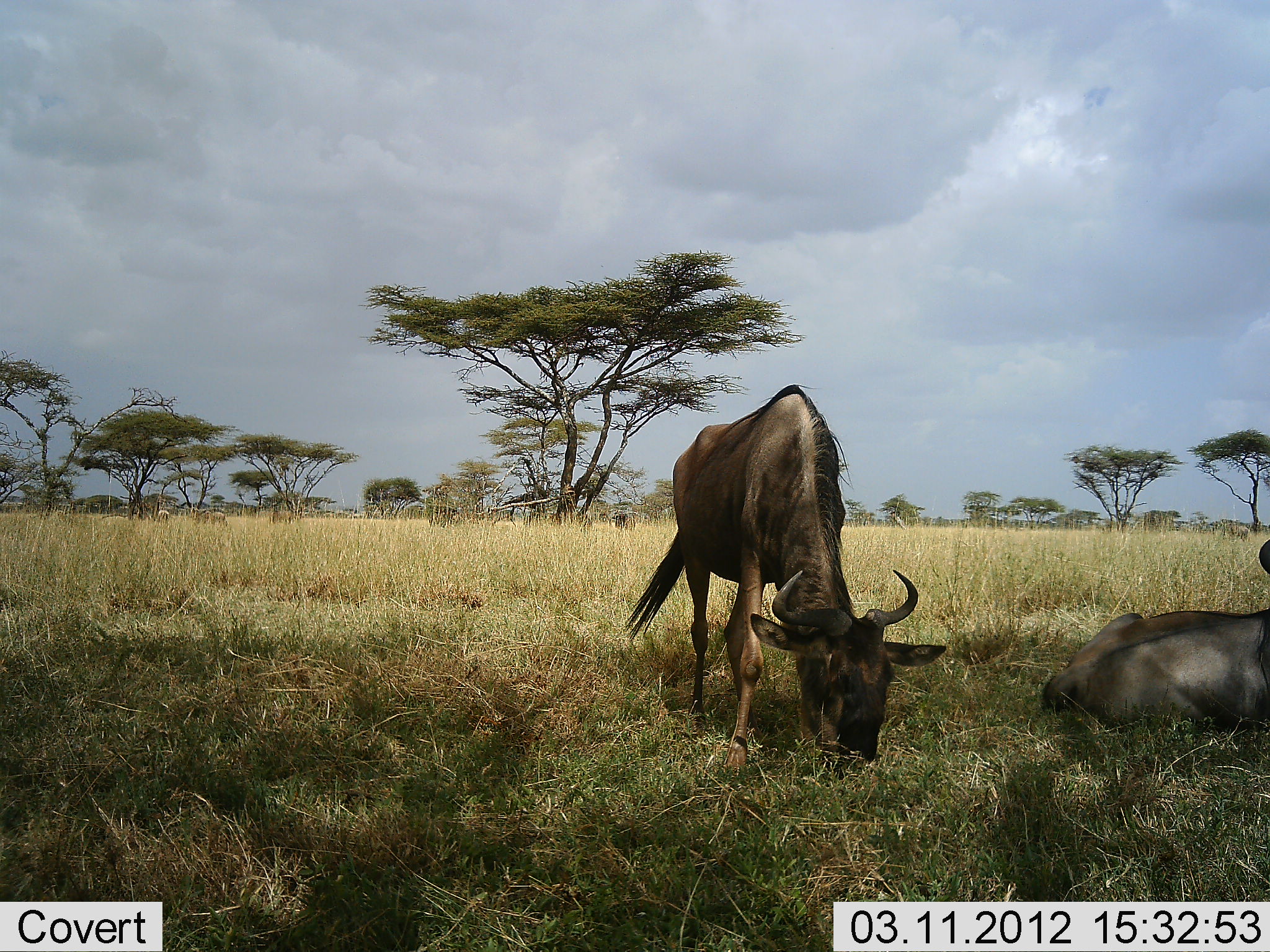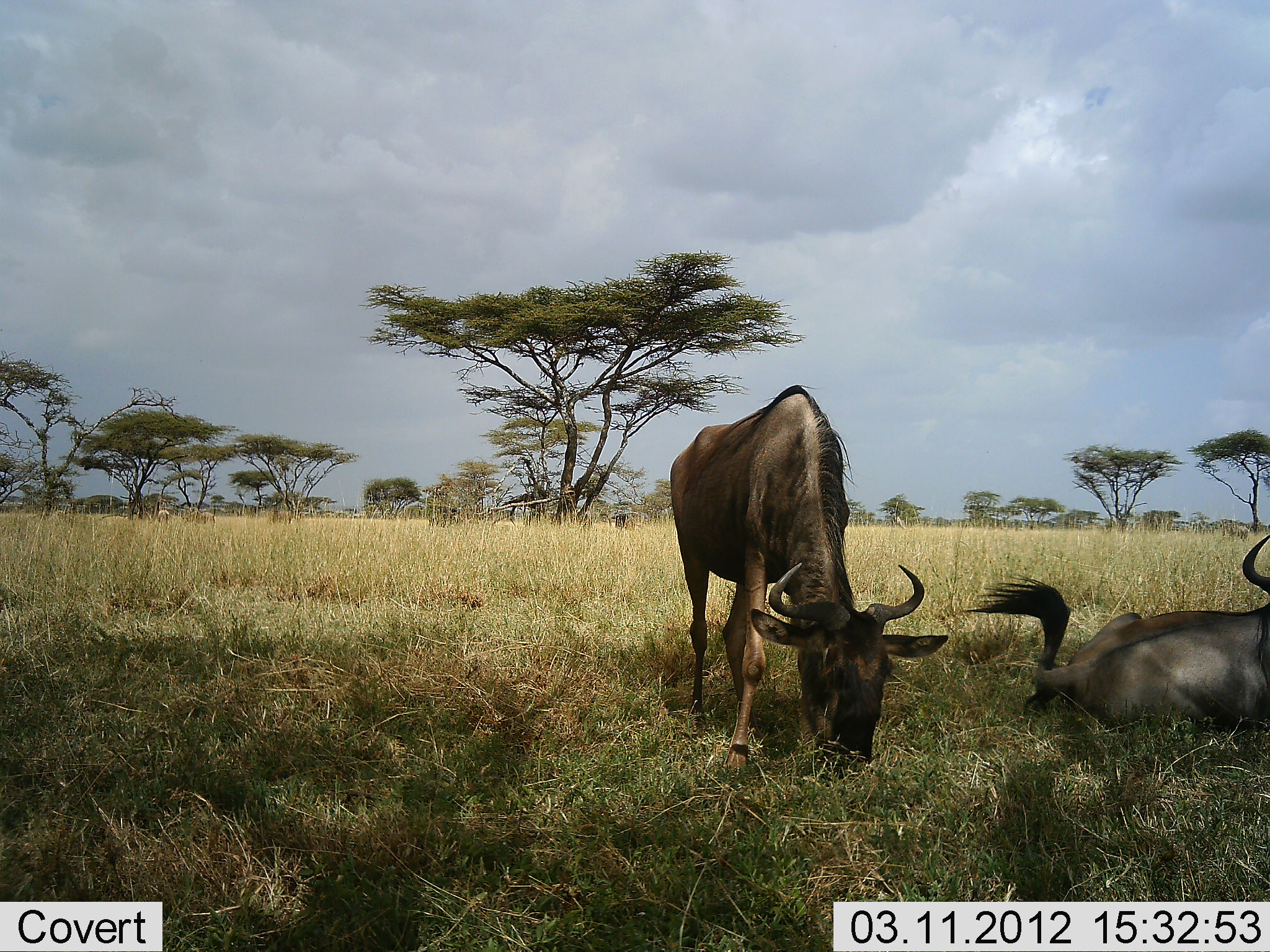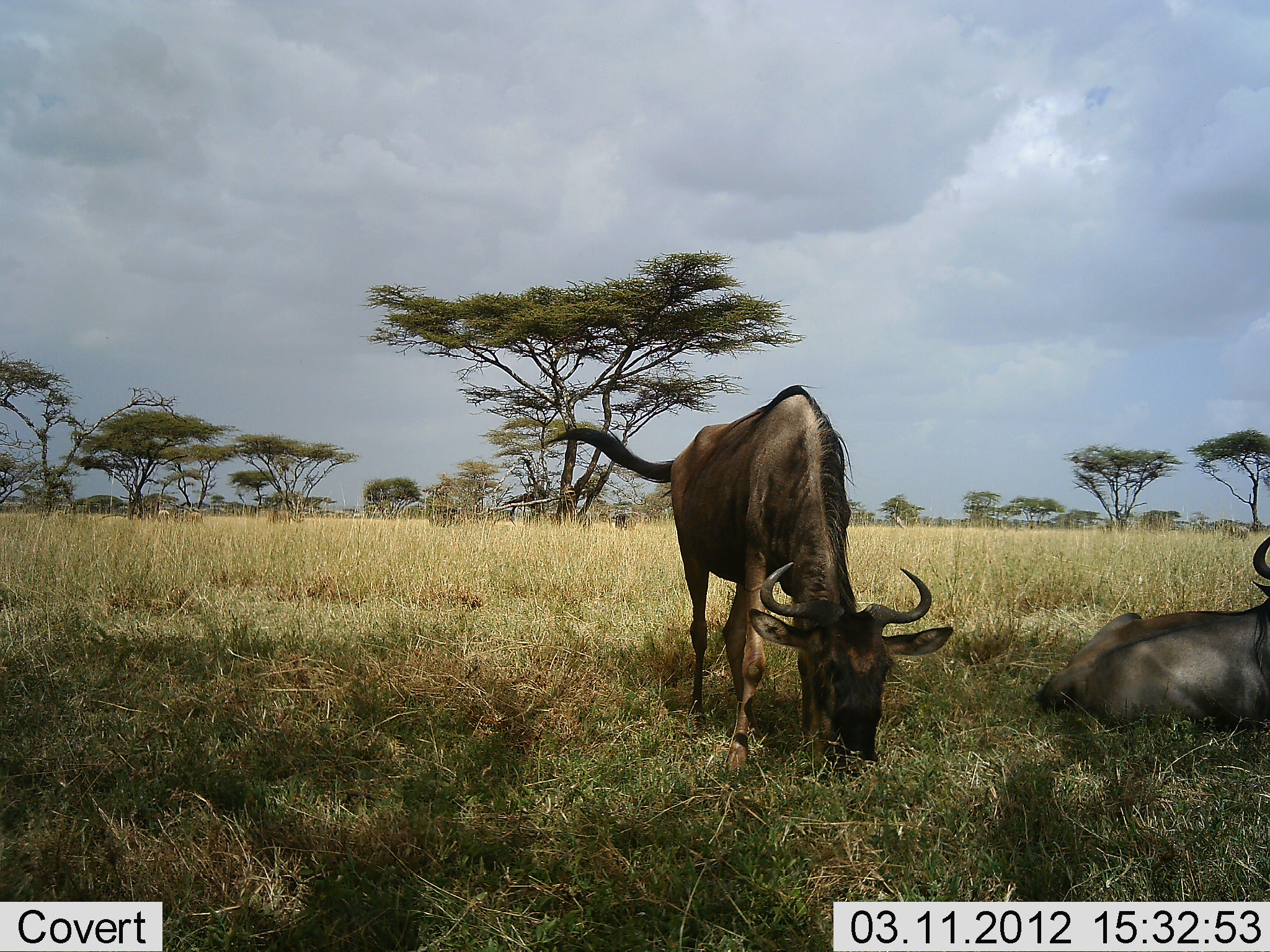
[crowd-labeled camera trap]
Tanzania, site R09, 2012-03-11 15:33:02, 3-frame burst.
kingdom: Animalia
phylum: Chordata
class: Mammalia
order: Artiodactyla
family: Bovidae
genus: Connochaetes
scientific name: Connochaetes taurinus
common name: blue wildebeest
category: wildebeest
Wildebeest (blue wildebeest) (Connochaetes taurinus), count 2. Behavior (volunteer vote fractions): standing 37%, resting 91%, moving 6%, interacting 0%. Young present (vote fraction): 0%. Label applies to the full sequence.